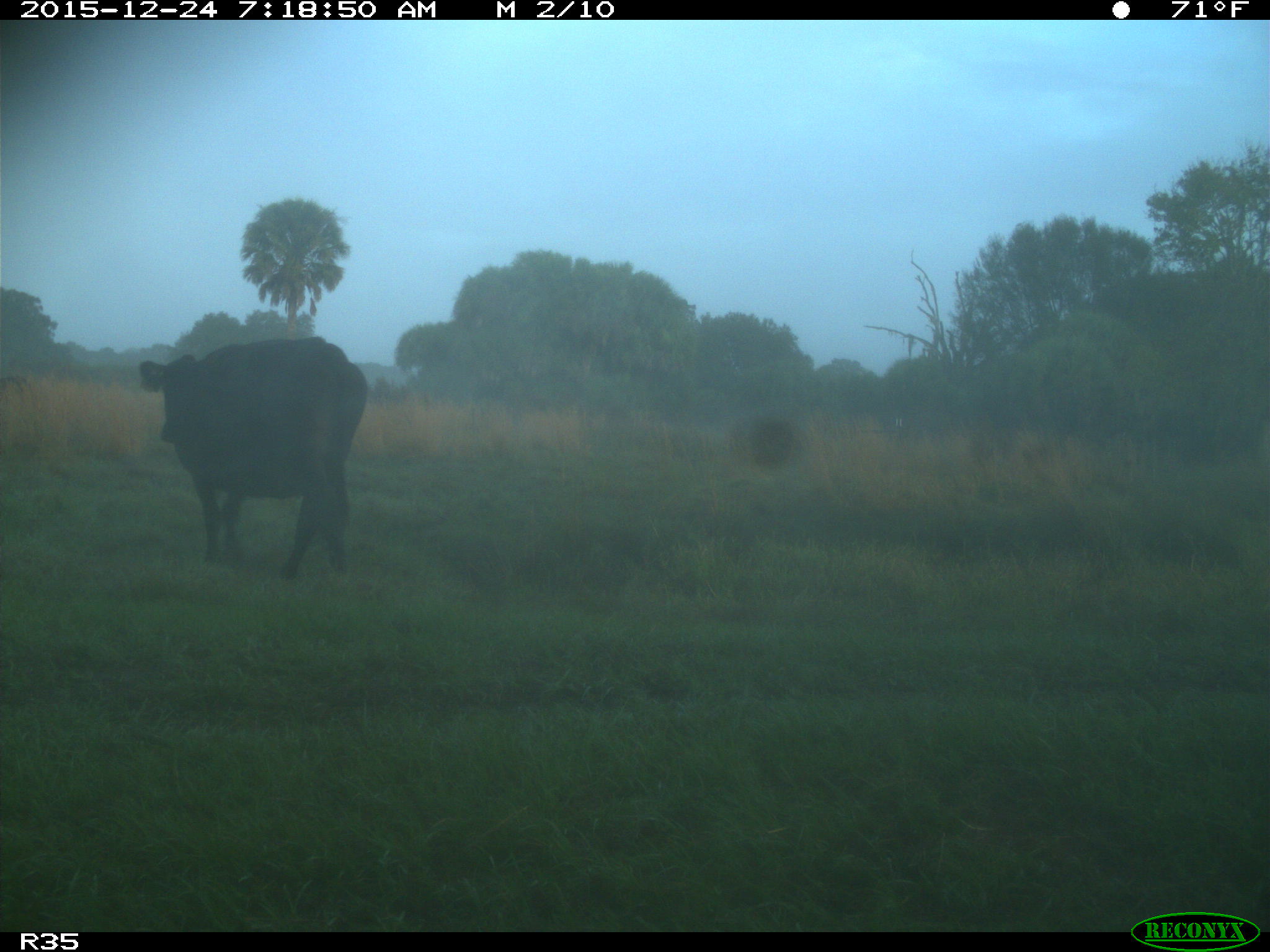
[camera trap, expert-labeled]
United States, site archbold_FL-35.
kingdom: Animalia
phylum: Chordata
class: Mammalia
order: Artiodactyla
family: Bovidae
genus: Bos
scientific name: Bos taurus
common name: domestic cow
Bos taurus (domestic cow).